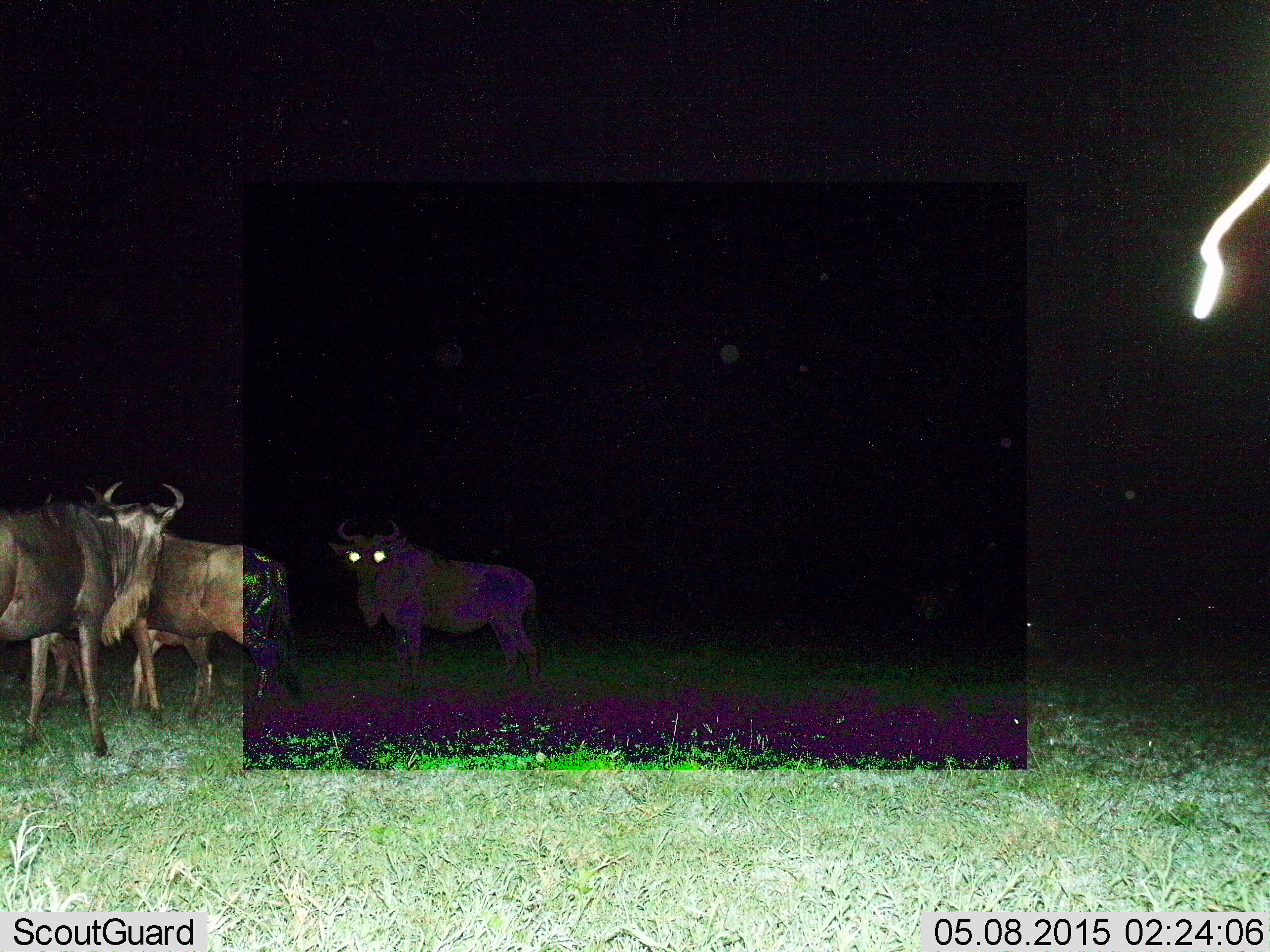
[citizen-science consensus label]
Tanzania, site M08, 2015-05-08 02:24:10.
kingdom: Animalia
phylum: Chordata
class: Mammalia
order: Artiodactyla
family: Bovidae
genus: Connochaetes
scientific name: Connochaetes taurinus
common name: blue wildebeest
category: wildebeest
Wildebeest (blue wildebeest) (Connochaetes taurinus), count 3. Behavior (volunteer vote fractions): standing 80%, resting 10%, moving 30%, interacting 0%. Young present (vote fraction): 20%. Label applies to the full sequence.